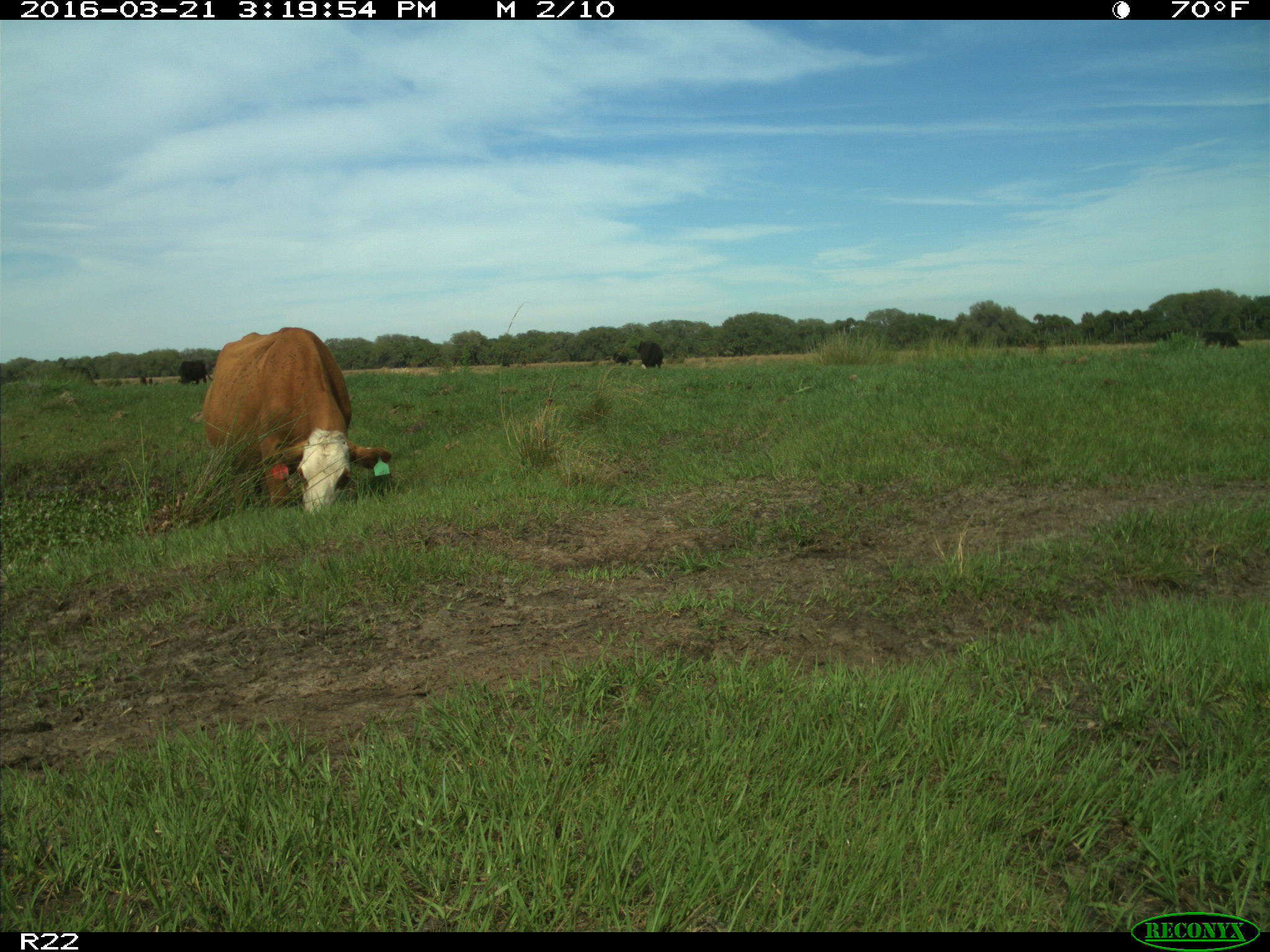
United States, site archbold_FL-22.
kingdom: Animalia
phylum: Chordata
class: Mammalia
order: Artiodactyla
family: Bovidae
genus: Bos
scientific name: Bos taurus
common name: domestic cow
Bos taurus (domestic cow).